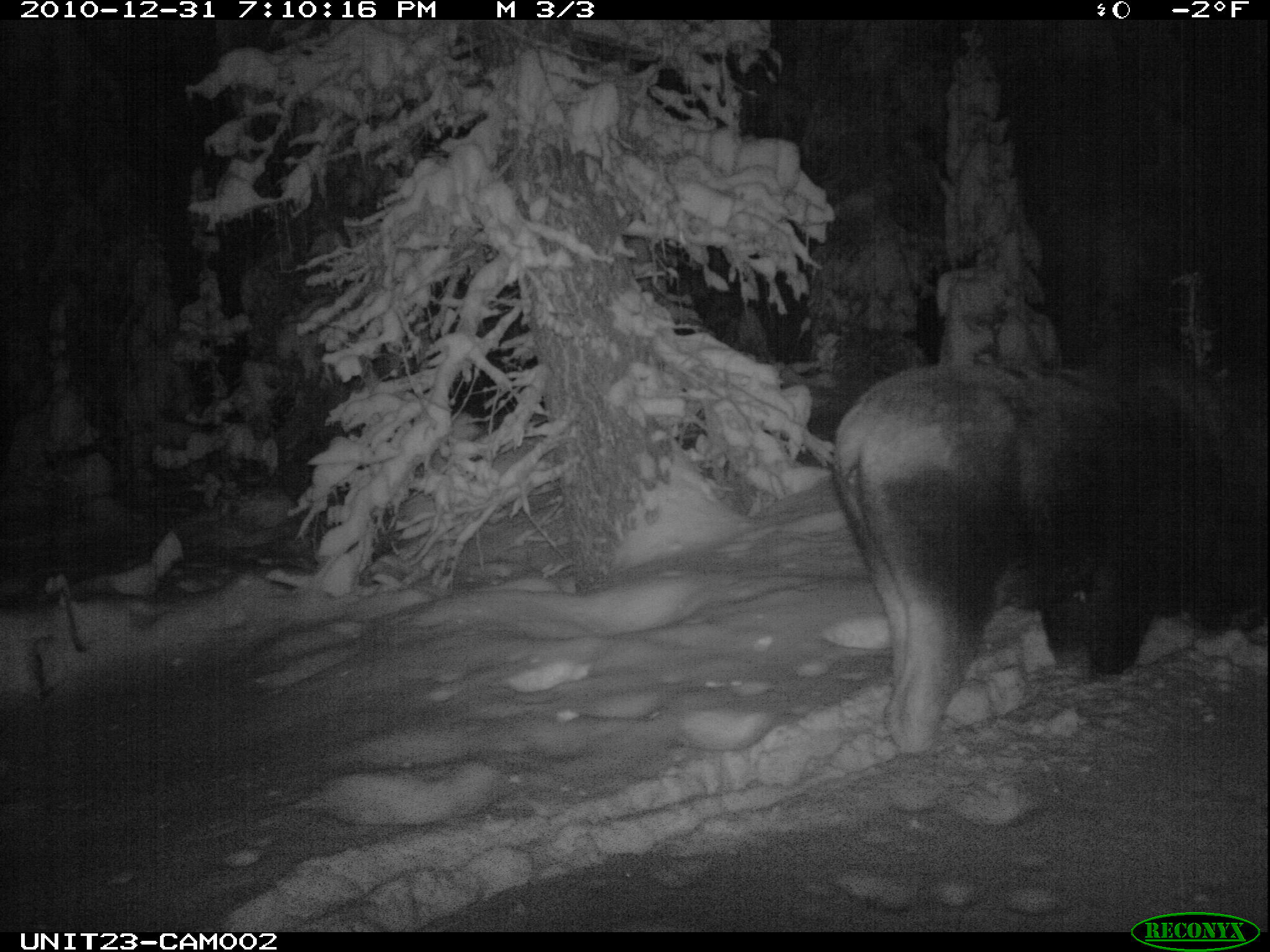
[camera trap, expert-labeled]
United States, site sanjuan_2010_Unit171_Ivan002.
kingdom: Animalia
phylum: Chordata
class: Mammalia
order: Artiodactyla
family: Cervidae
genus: Alces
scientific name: Alces alces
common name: moose